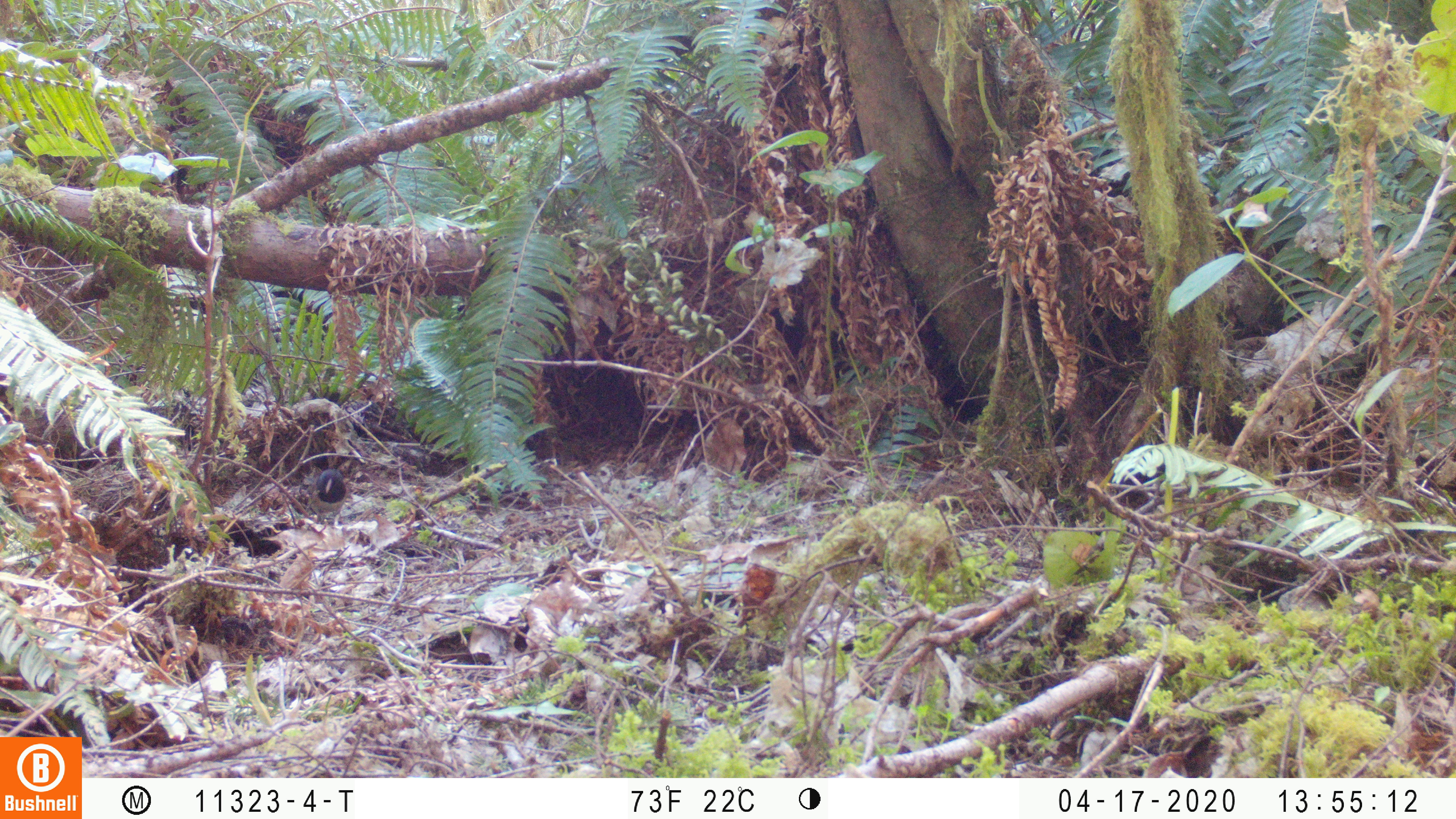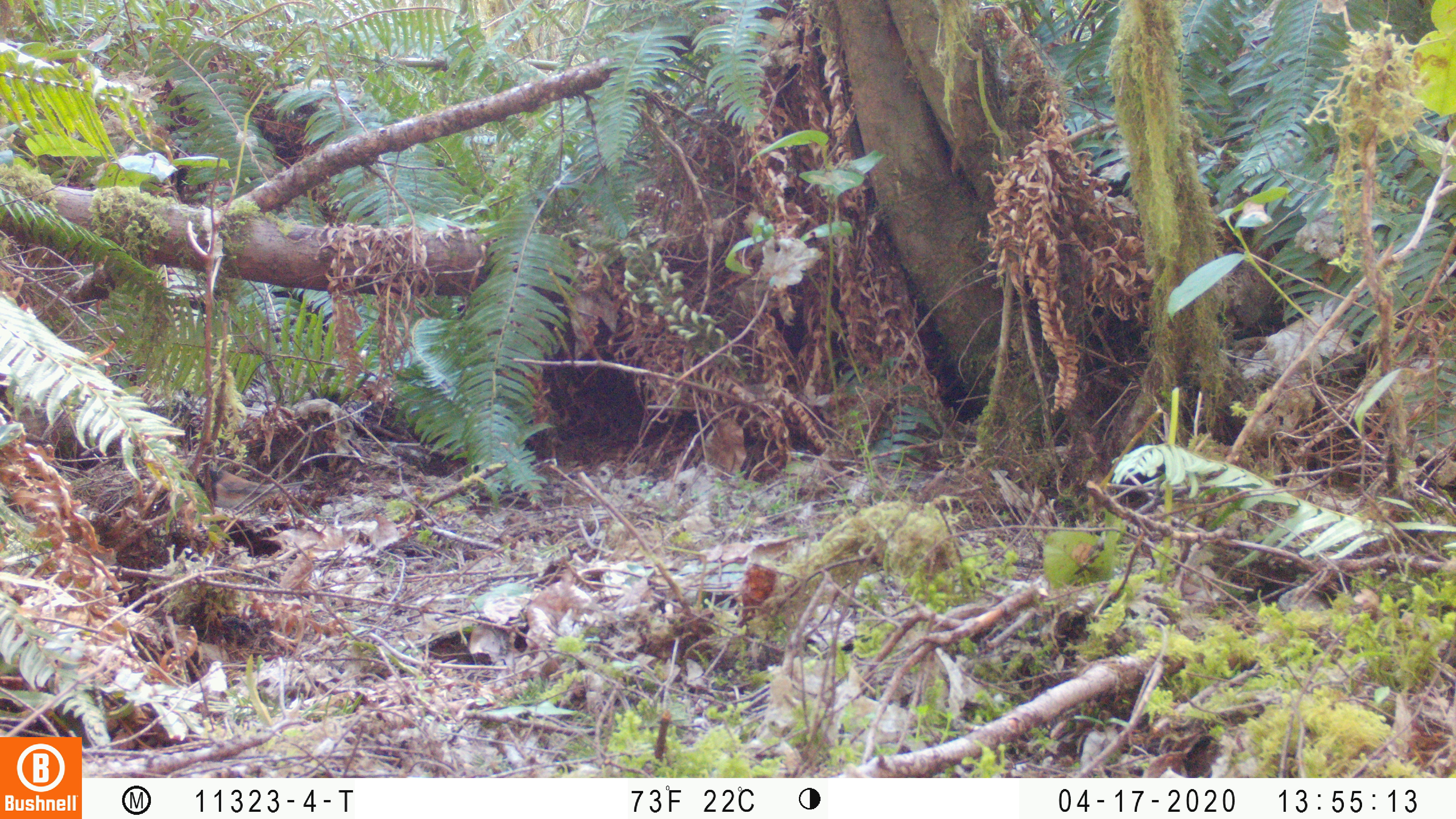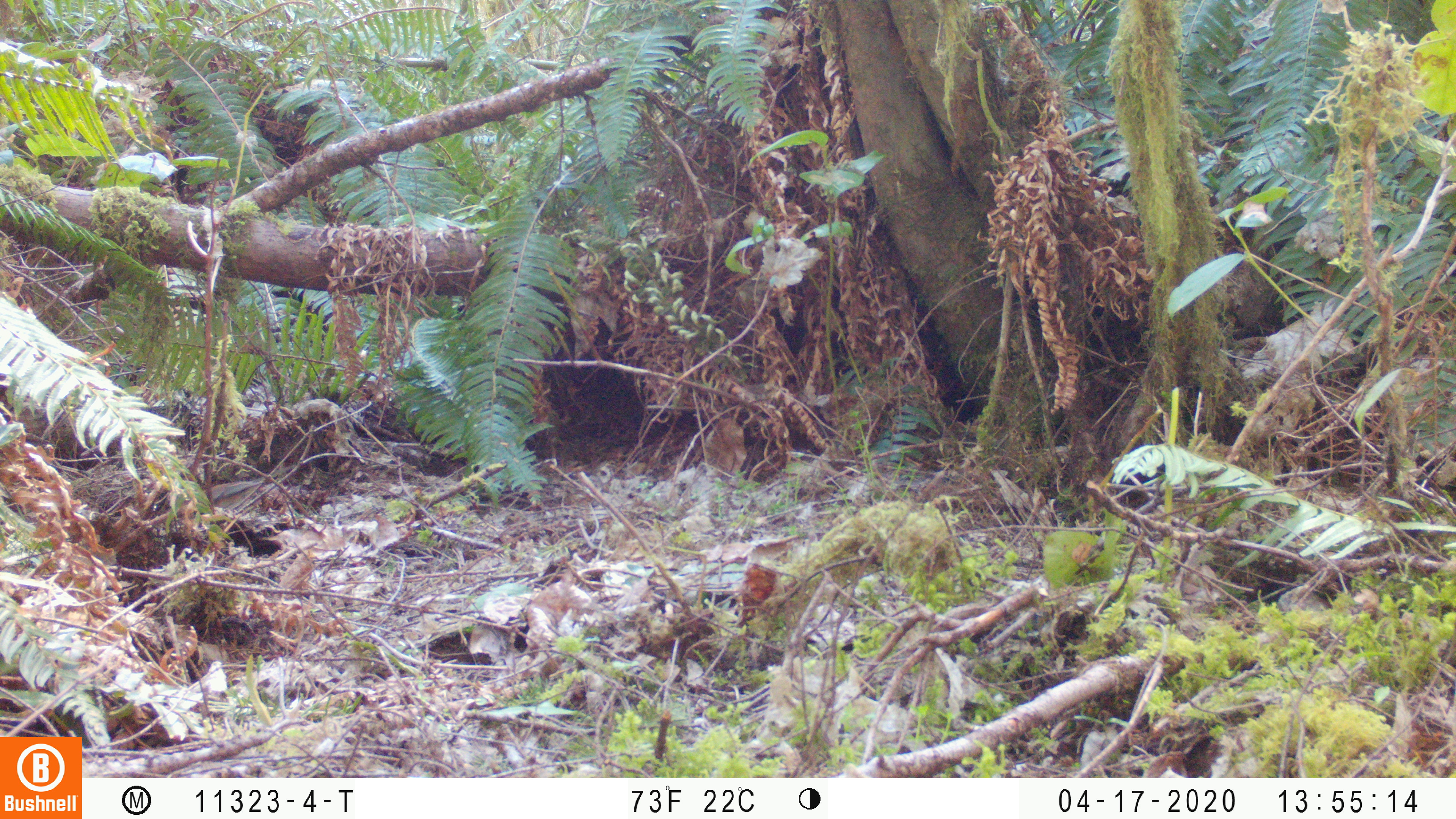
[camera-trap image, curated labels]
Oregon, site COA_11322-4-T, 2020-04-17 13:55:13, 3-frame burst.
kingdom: Animalia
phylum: Chordata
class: Aves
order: Passeriformes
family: Passerellidae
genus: Junco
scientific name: Junco hyemalis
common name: dark-eyed junco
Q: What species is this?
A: Dark-eyed junco (Junco hyemalis).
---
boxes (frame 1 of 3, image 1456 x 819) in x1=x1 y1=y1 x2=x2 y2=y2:
dark-eyed junco: x1=303 y1=466 x2=355 y2=528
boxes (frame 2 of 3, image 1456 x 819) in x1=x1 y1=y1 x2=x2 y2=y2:
dark-eyed junco: x1=201 y1=459 x2=311 y2=510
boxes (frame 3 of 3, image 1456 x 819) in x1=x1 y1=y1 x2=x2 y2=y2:
dark-eyed junco: x1=193 y1=471 x2=272 y2=518